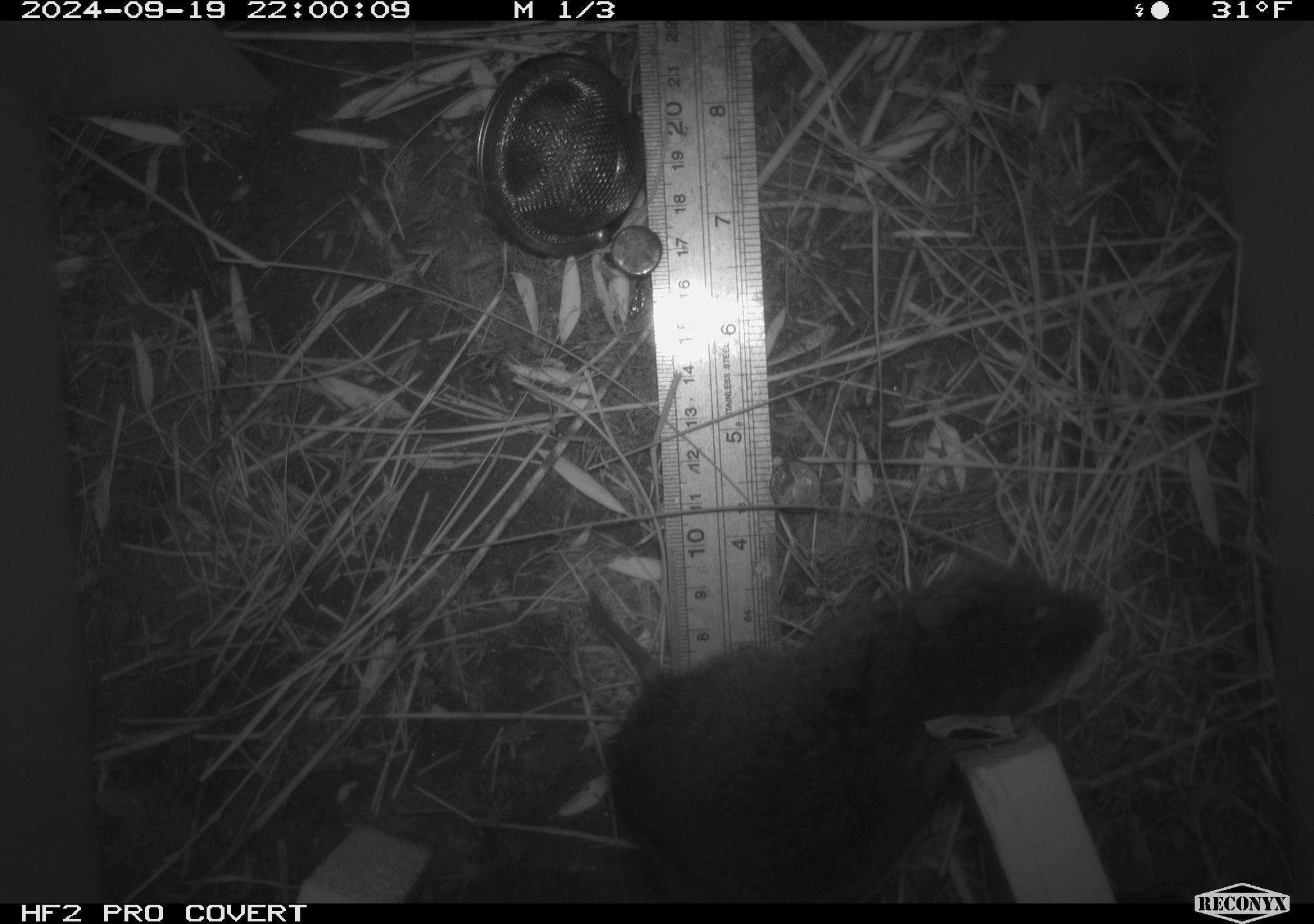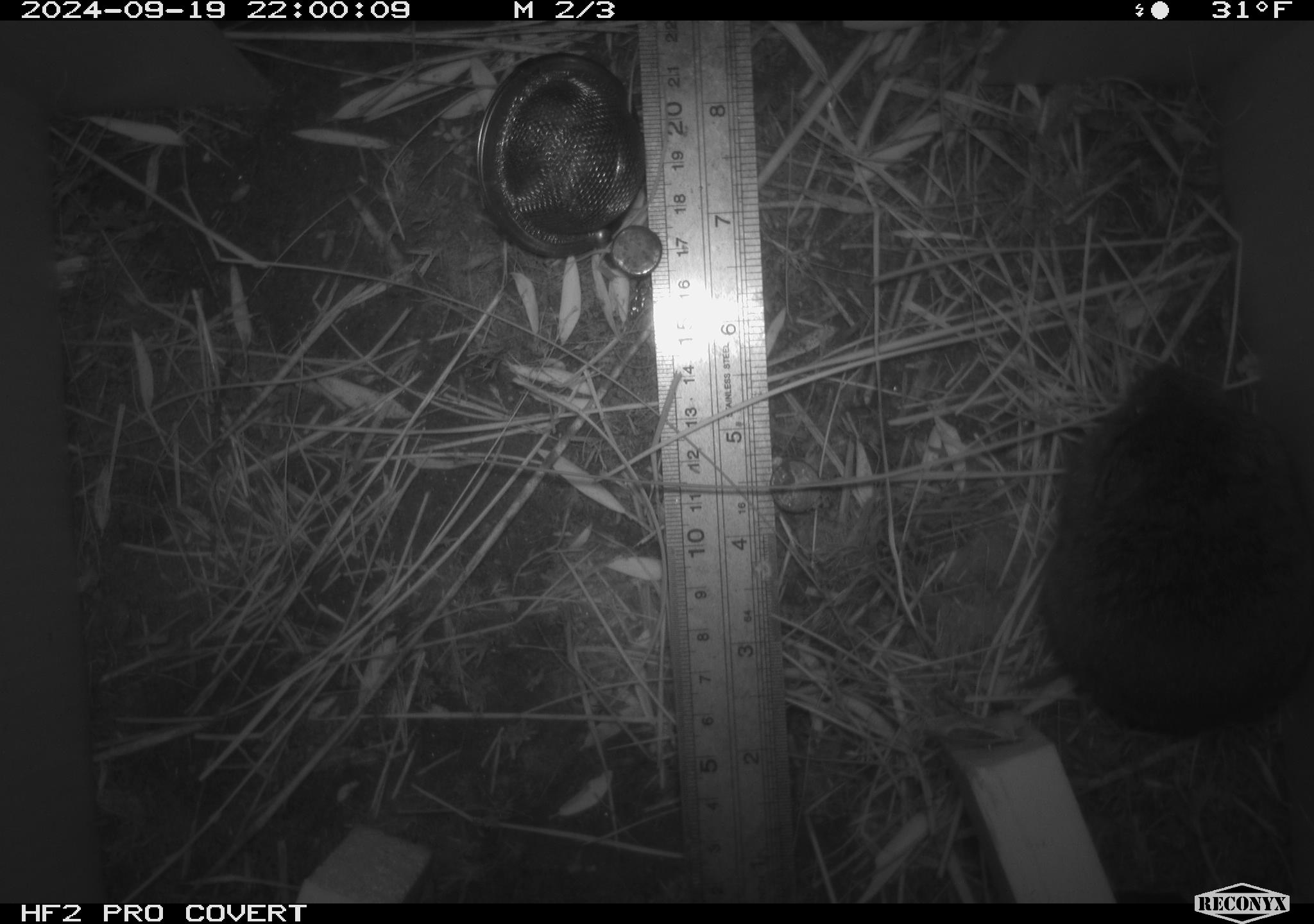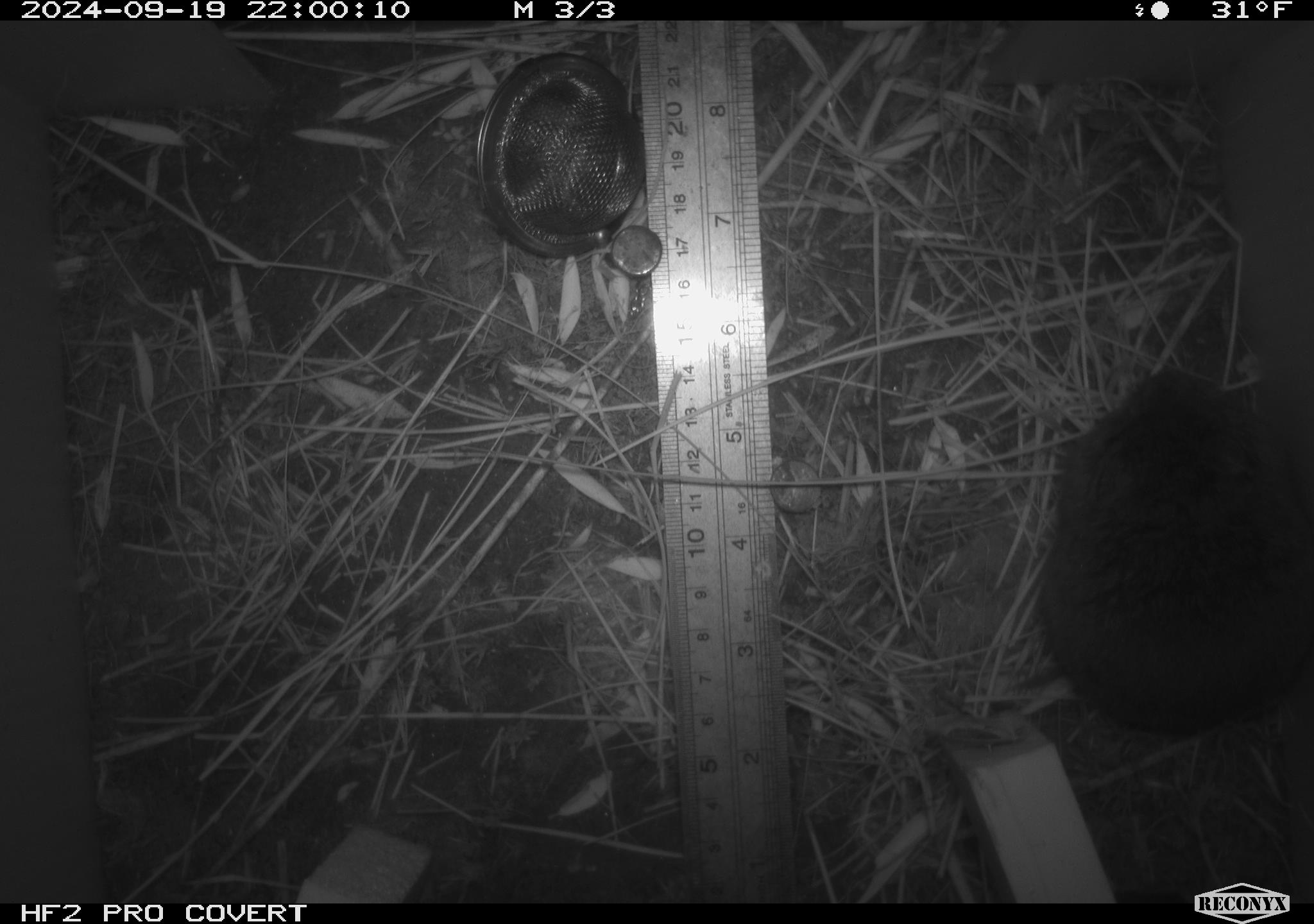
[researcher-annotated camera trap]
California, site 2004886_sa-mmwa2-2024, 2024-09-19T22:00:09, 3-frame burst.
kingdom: Animalia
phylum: Chordata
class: Mammalia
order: Rodentia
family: Cricetidae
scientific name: Arvicolinae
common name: voles, lemmings, and muskrats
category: arvicolinae subfamily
Arvicolinae subfamily (voles, lemmings, and muskrats) (Arvicolinae).